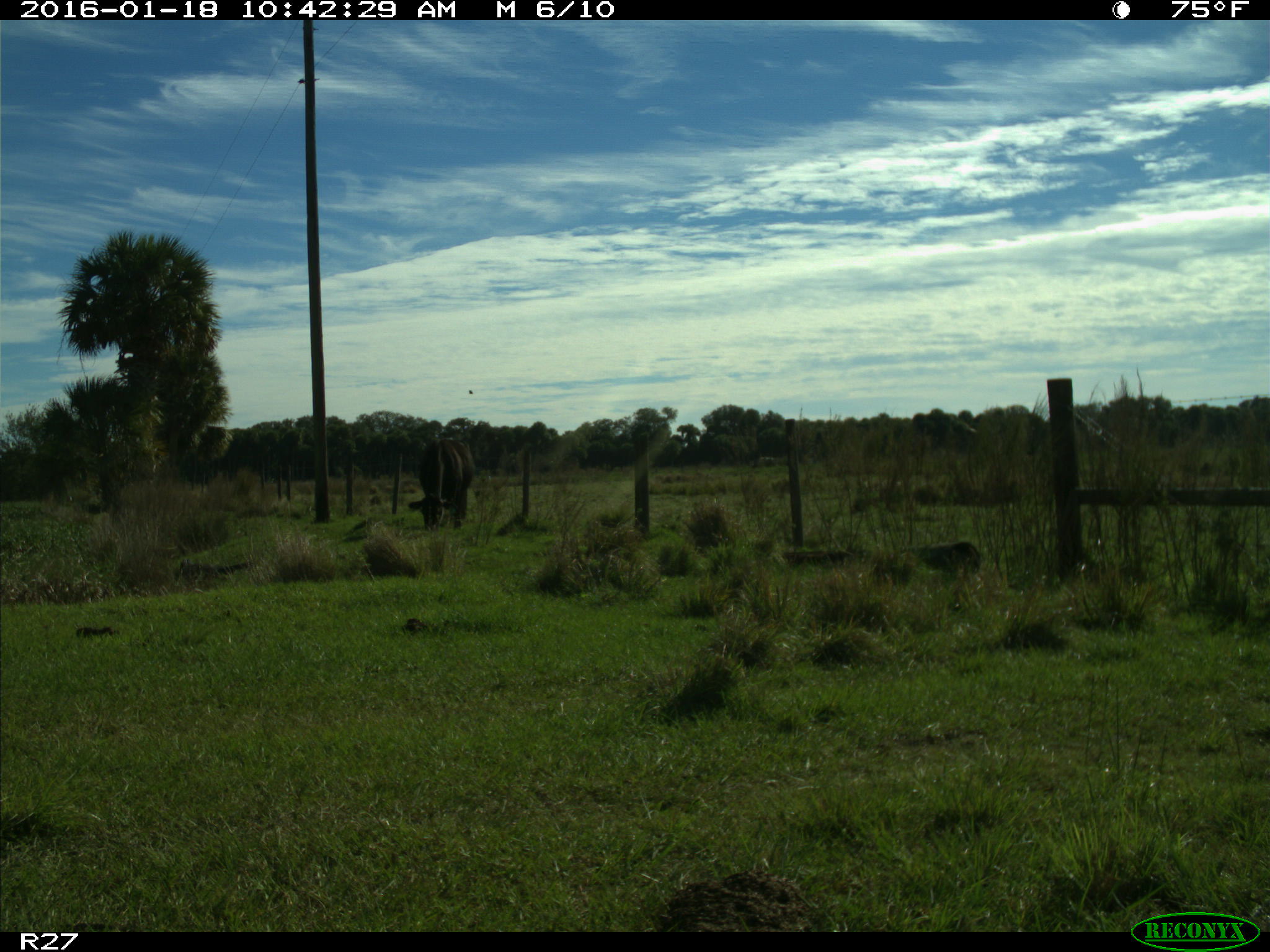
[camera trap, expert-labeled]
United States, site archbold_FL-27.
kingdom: Animalia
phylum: Chordata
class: Mammalia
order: Artiodactyla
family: Bovidae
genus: Bos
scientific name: Bos taurus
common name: domestic cow